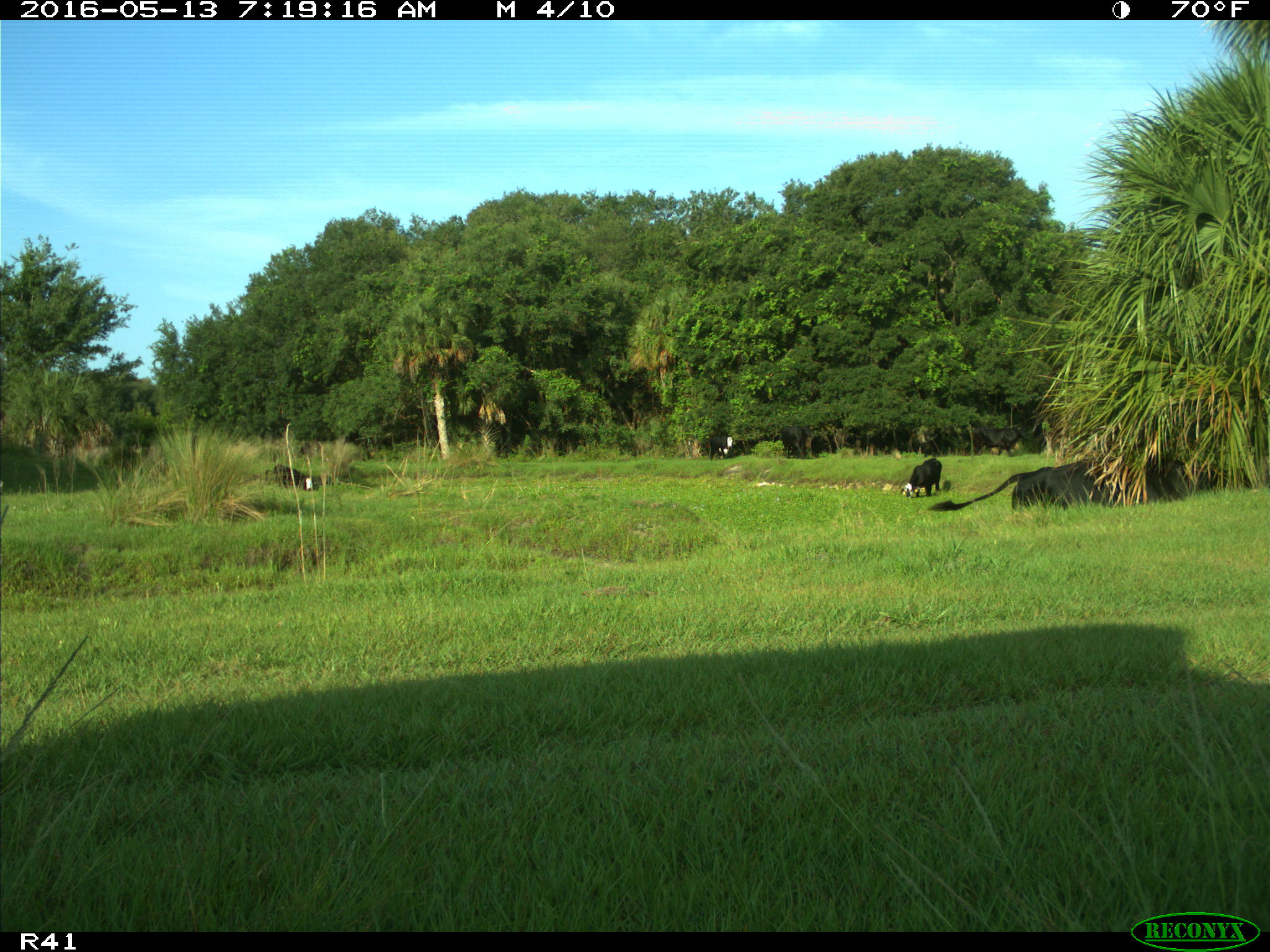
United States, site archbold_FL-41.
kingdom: Animalia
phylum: Chordata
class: Mammalia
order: Artiodactyla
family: Bovidae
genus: Bos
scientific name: Bos taurus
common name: domestic cow